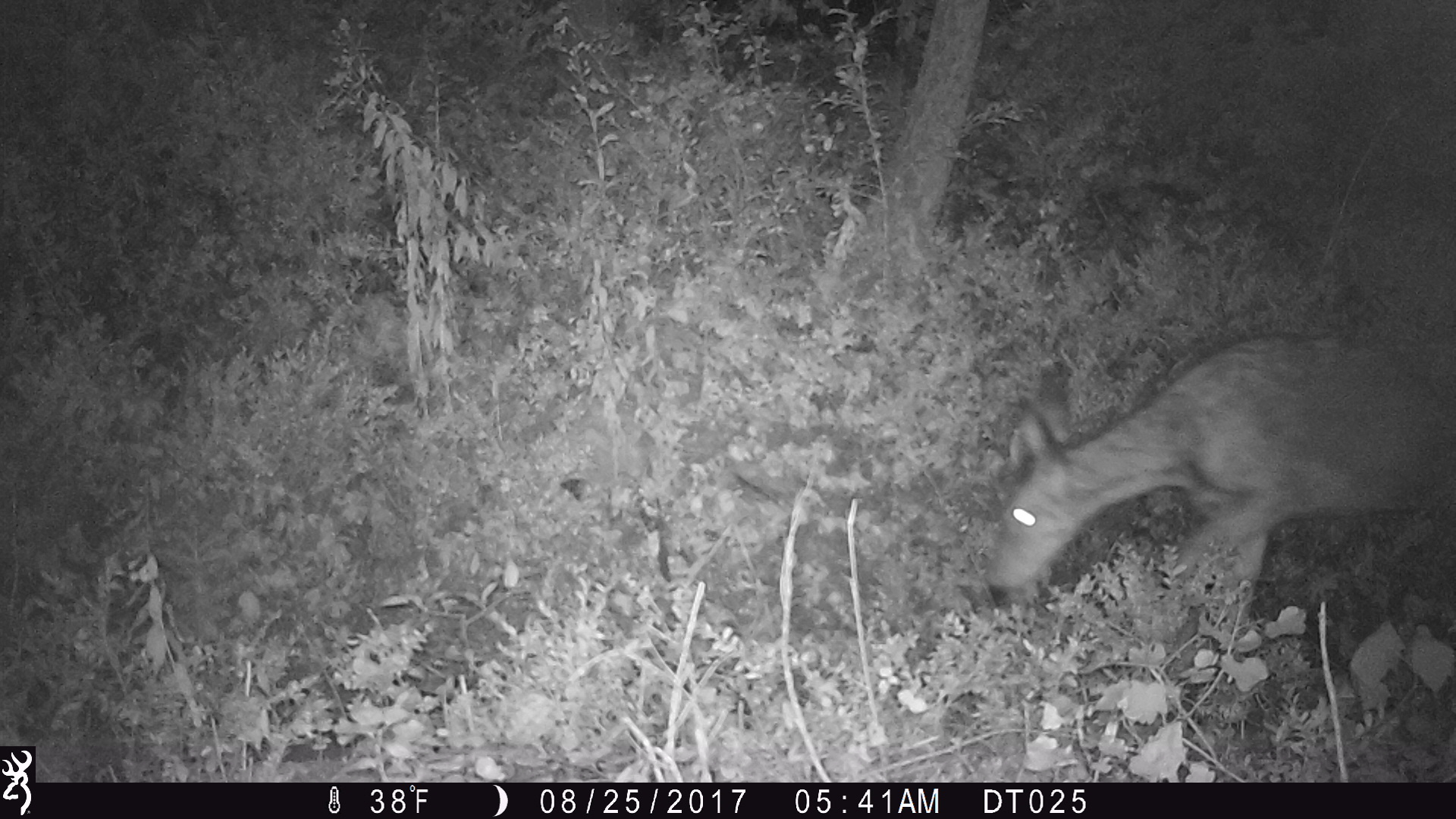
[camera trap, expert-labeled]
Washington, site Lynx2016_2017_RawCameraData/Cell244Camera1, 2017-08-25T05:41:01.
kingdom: Animalia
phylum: Chordata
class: Mammalia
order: Artiodactyla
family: Cervidae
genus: Odocoileus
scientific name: Odocoileus hemionus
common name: mule deer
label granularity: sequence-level